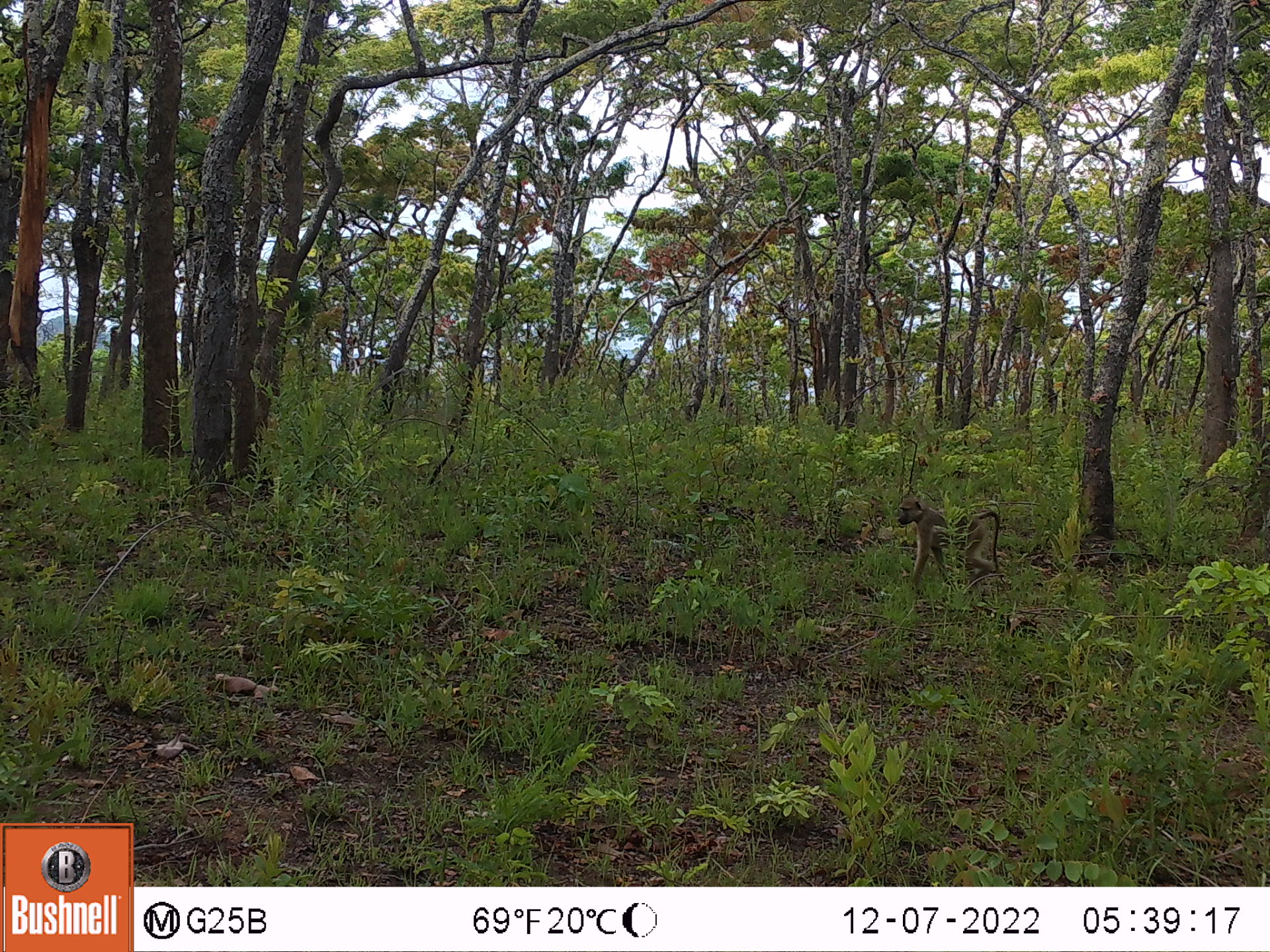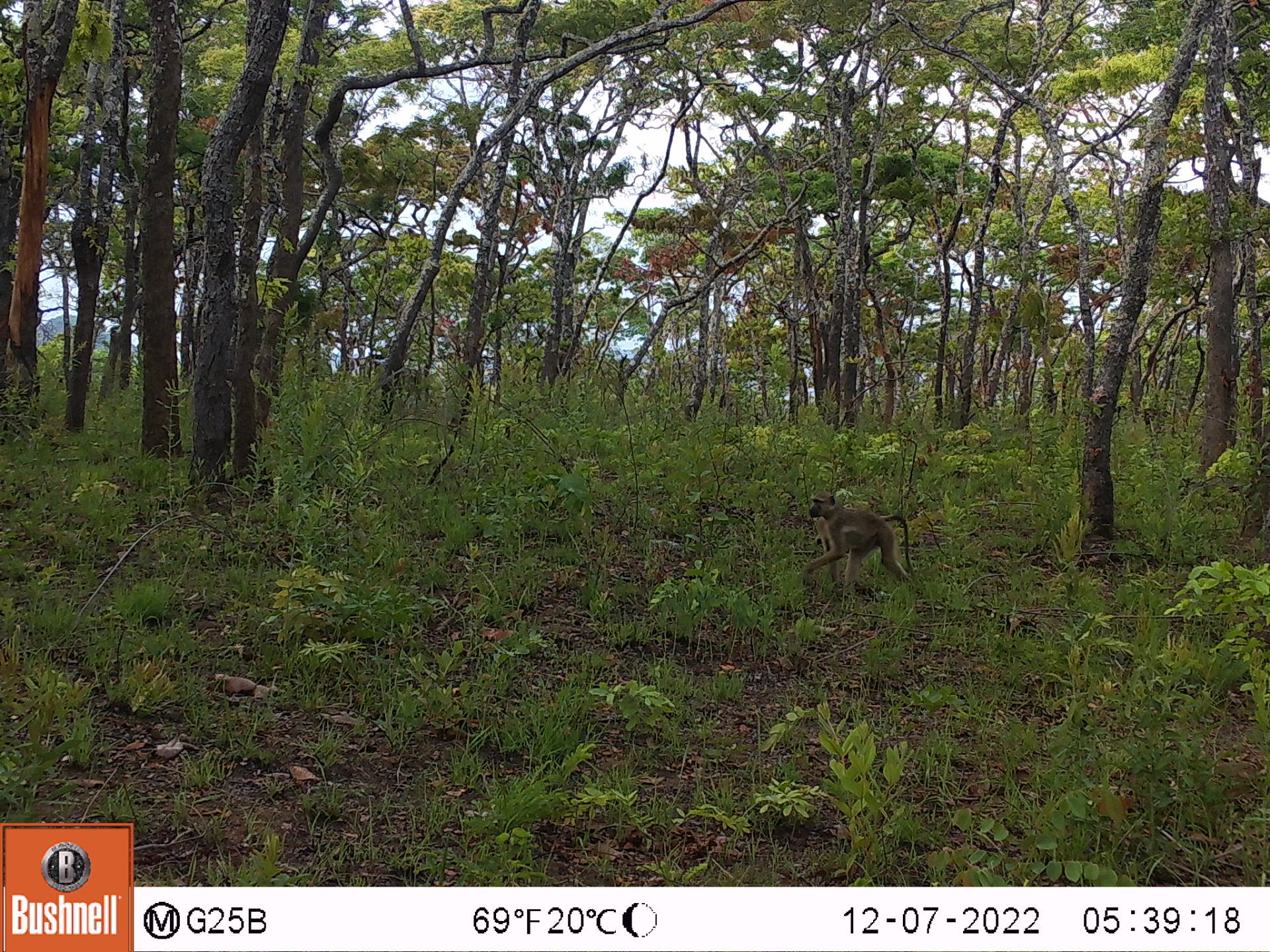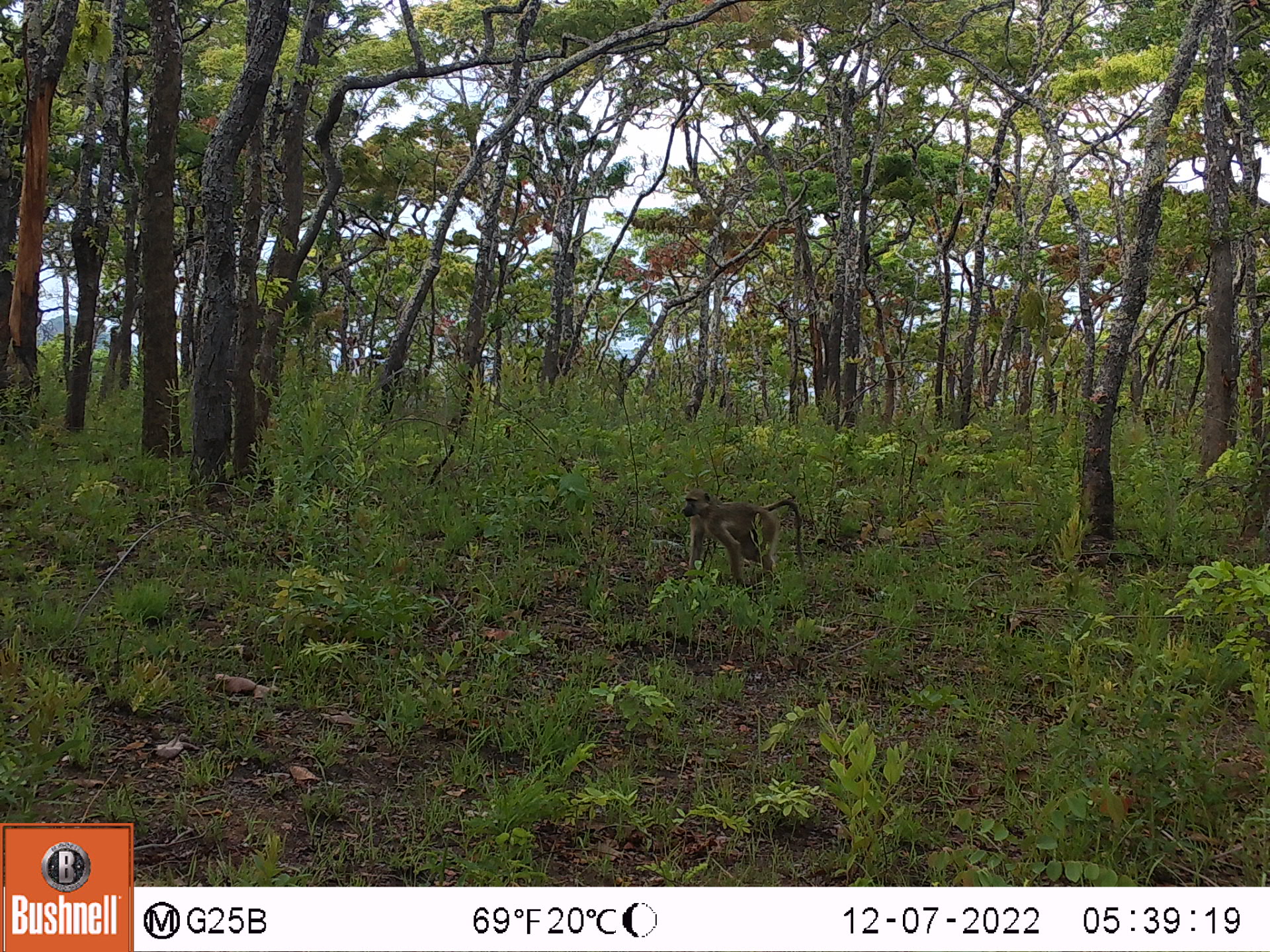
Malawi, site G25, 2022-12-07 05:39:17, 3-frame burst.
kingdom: Animalia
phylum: Chordata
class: Mammalia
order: Primates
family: Cercopithecidae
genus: Papio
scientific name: Papio cynocephalus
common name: yellow baboon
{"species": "yellow baboon (Papio cynocephalus)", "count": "1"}